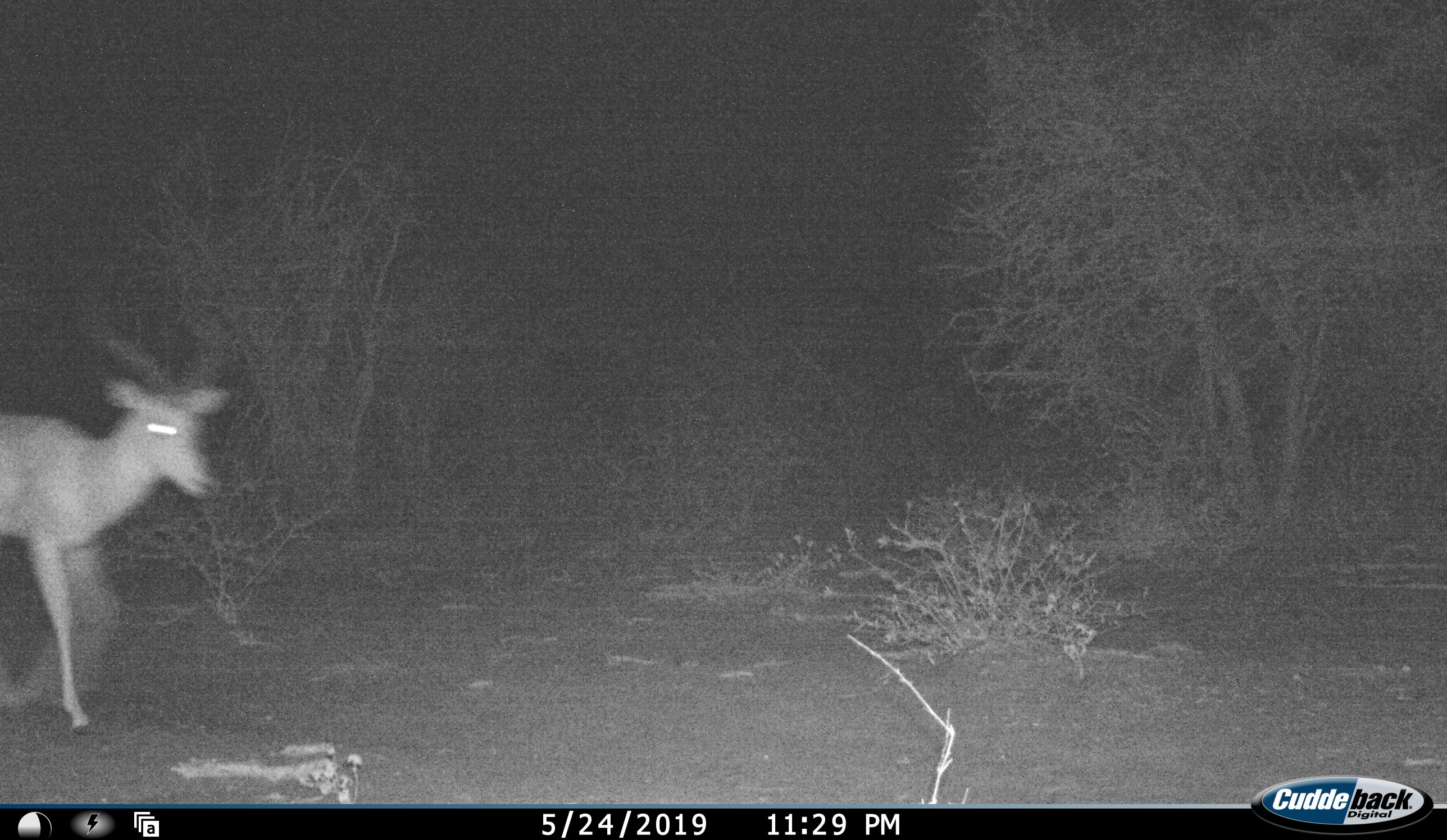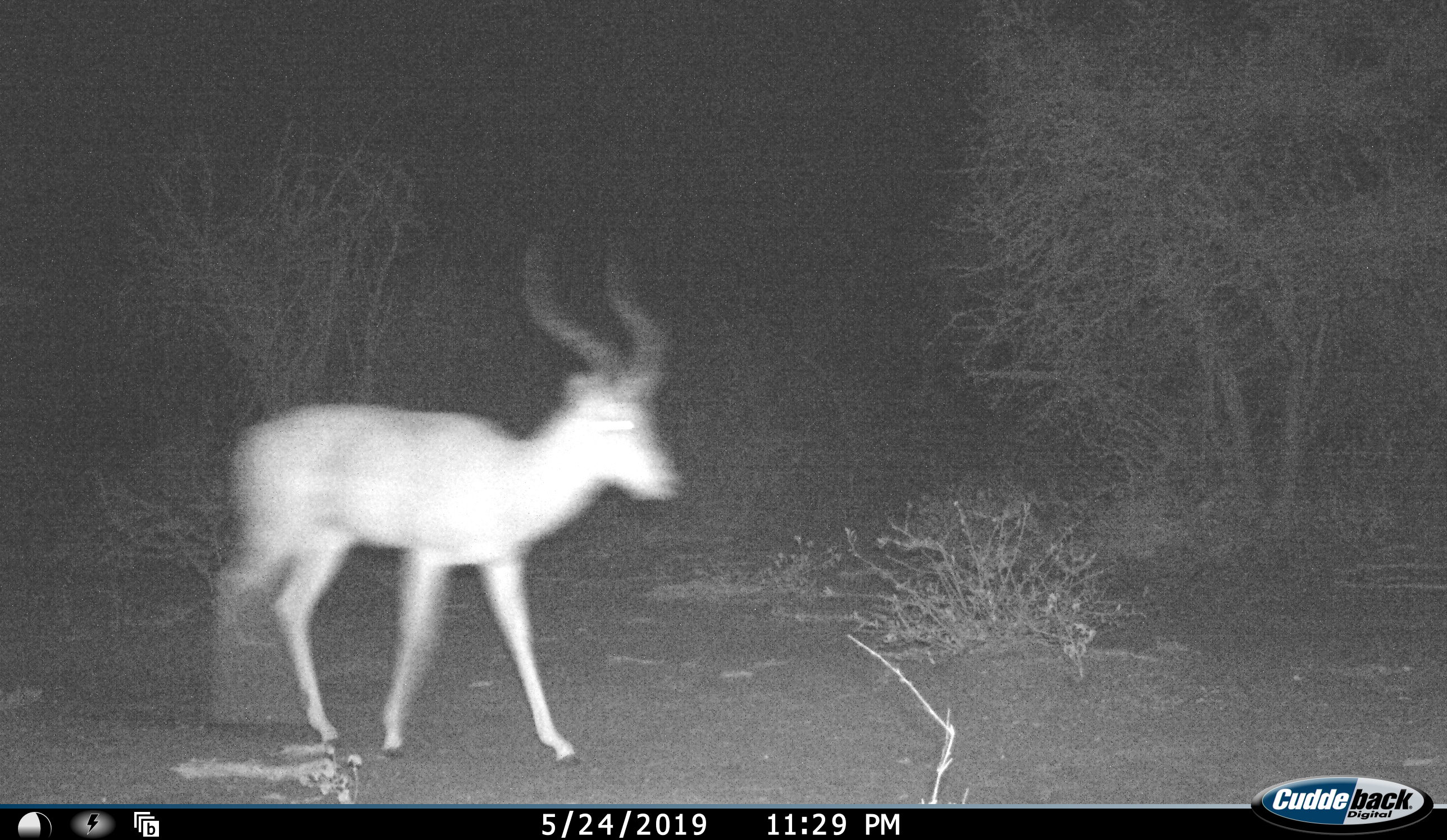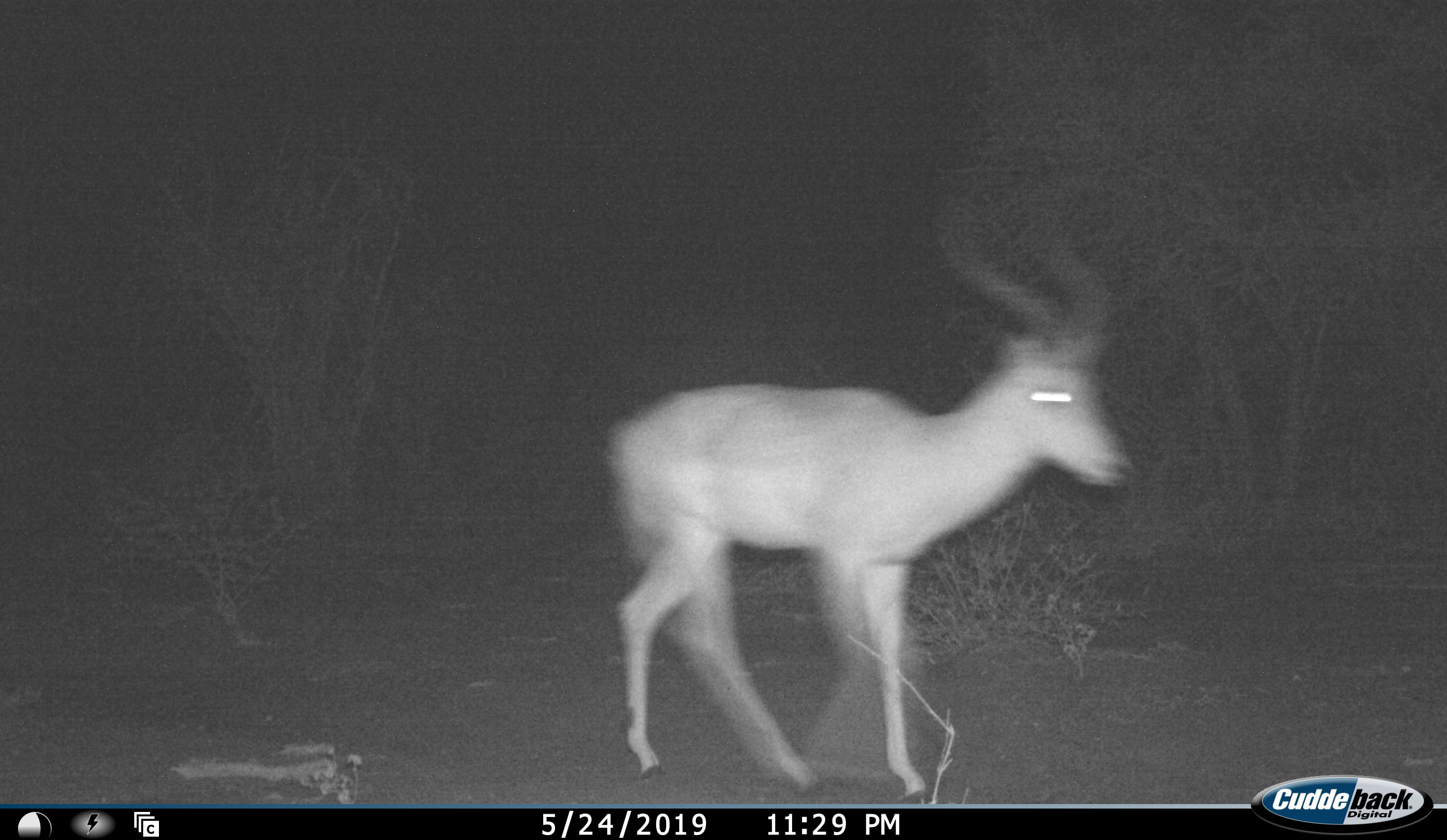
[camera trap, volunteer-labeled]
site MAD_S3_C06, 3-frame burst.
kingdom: Animalia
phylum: Chordata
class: Mammalia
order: Artiodactyla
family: Bovidae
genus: Aepyceros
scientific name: Aepyceros melampus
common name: impala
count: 1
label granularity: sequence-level